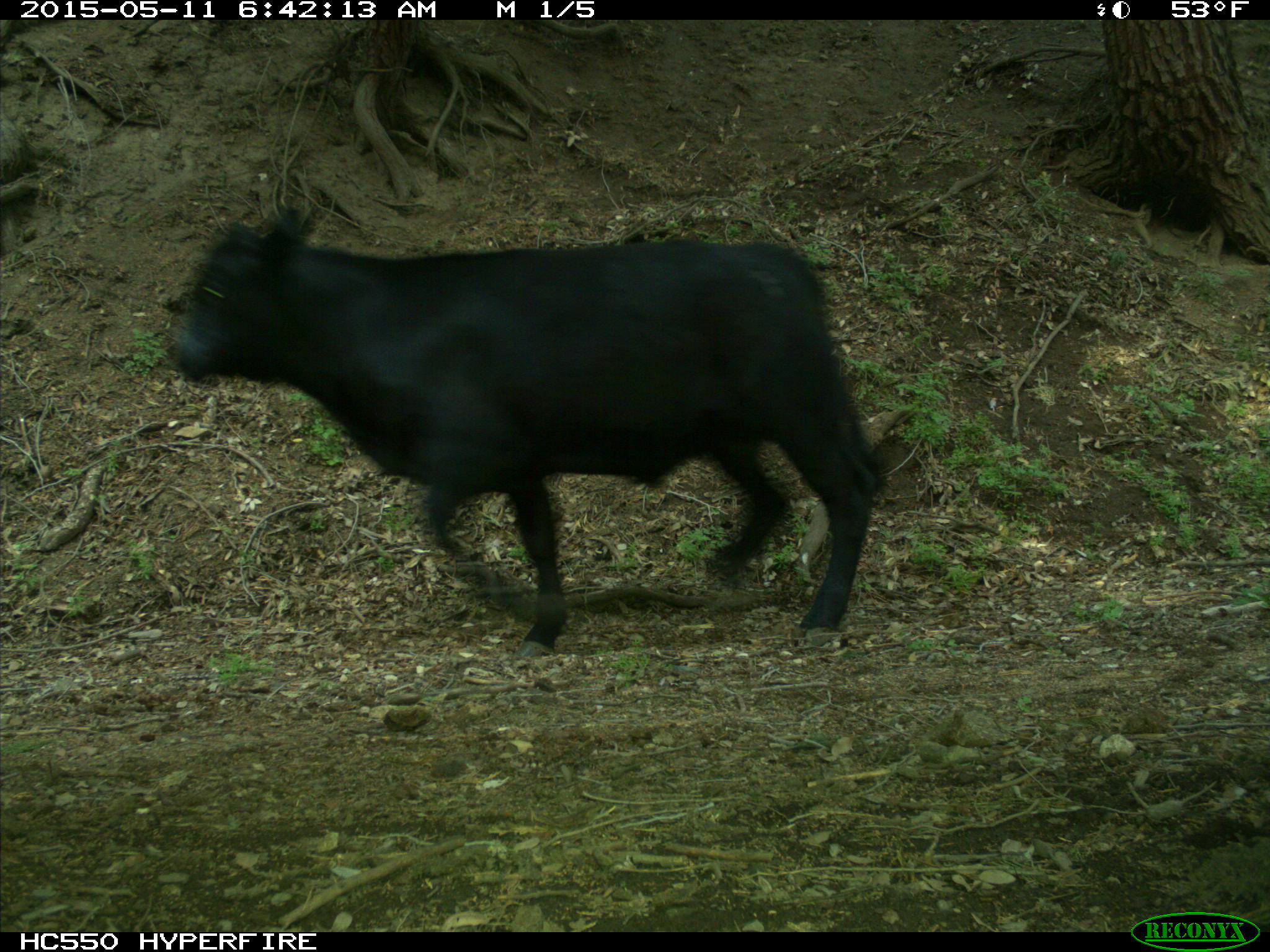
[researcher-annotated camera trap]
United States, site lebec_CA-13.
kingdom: Animalia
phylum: Chordata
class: Mammalia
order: Artiodactyla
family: Bovidae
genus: Bos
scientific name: Bos taurus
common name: domestic cow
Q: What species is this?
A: Bos taurus (domestic cow).